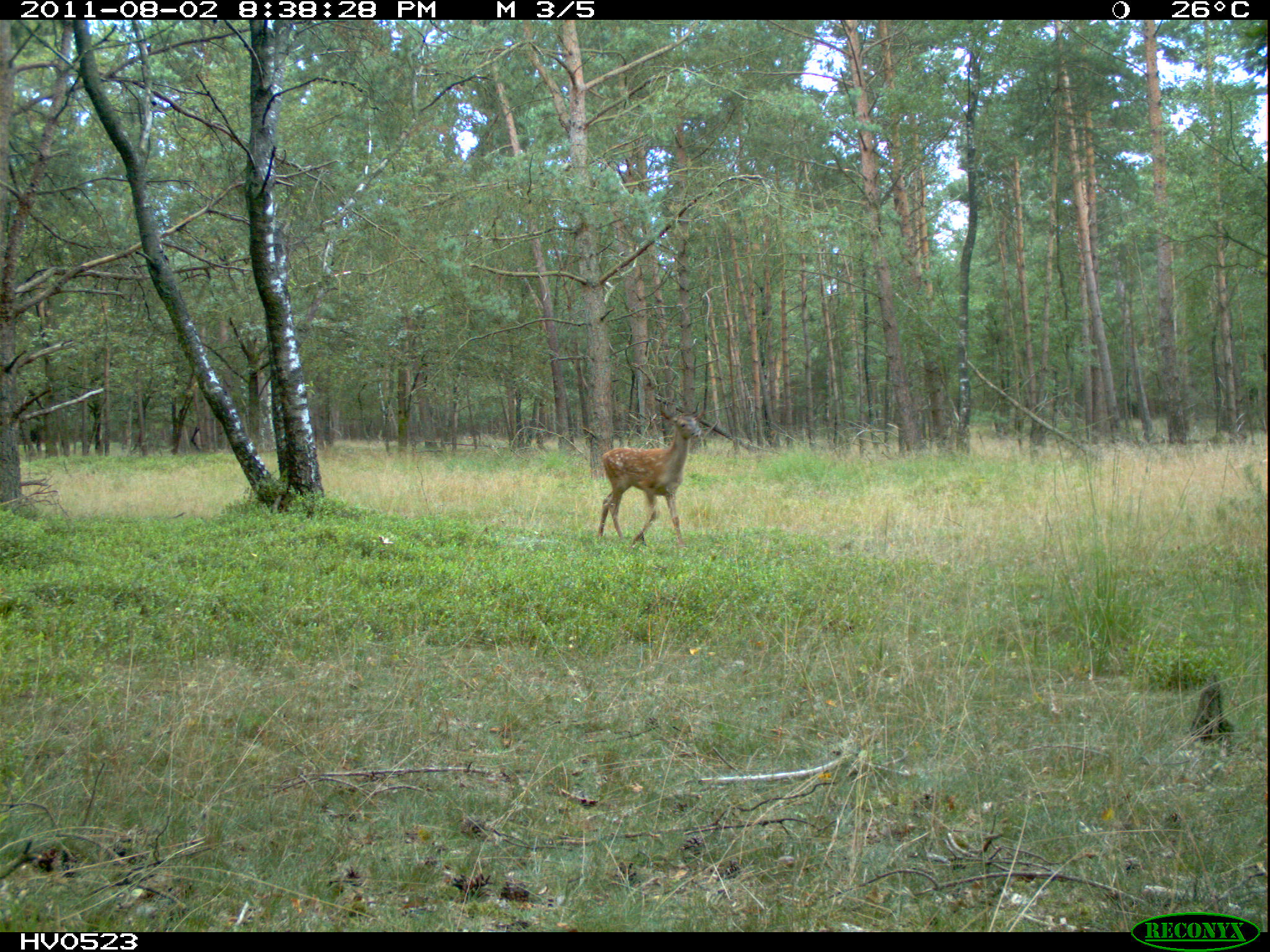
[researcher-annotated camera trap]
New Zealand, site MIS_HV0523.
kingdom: Animalia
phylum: Chordata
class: Mammalia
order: Artiodactyla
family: Cervidae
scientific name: Cervidae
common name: deer